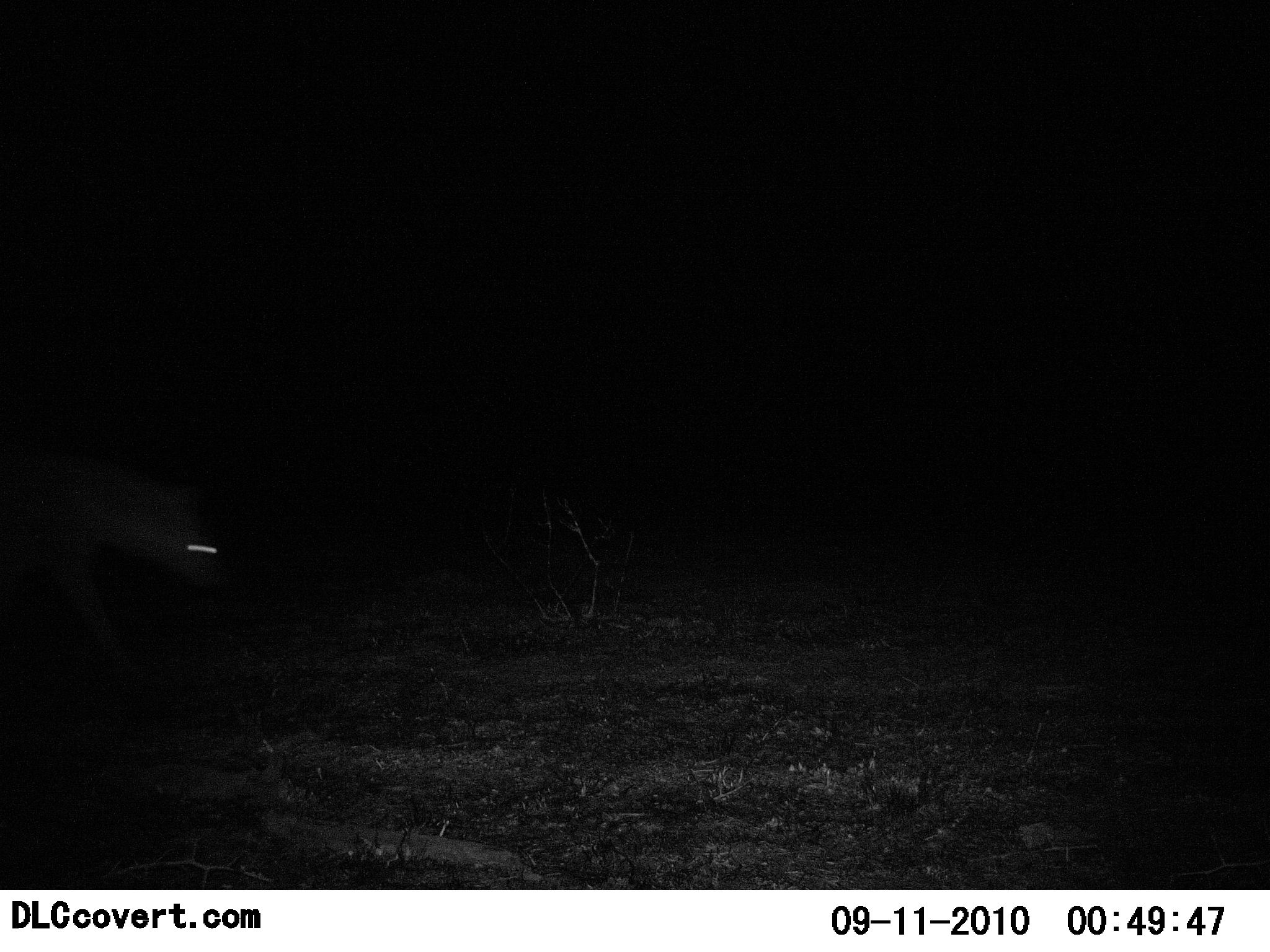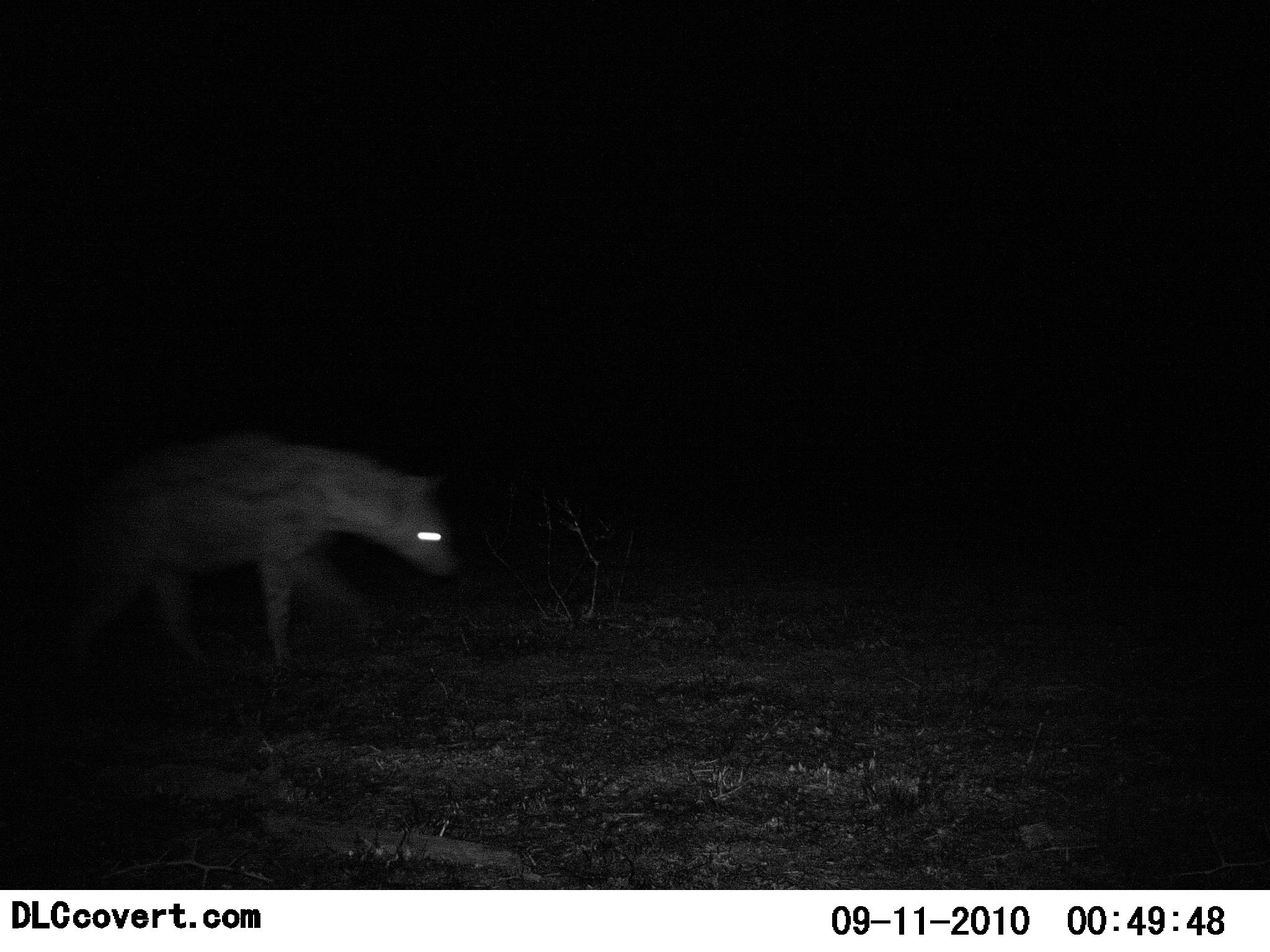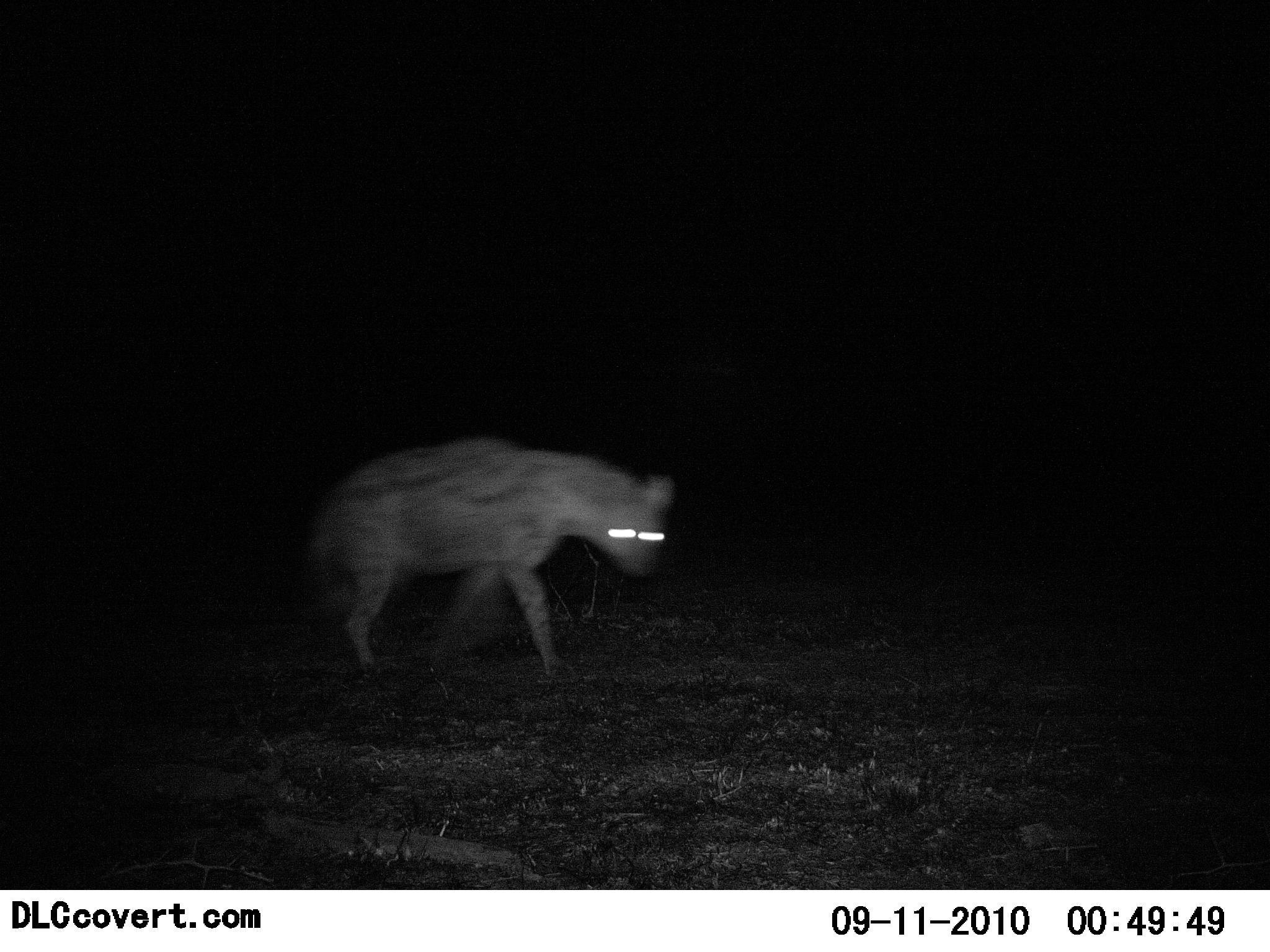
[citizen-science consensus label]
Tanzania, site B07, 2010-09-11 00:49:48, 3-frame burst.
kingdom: Animalia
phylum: Chordata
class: Mammalia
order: Carnivora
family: Hyaenidae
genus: Crocuta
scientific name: Crocuta crocuta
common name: spotted hyena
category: hyenaspotted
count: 1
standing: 0%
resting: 0%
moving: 100%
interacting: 0%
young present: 0%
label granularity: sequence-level